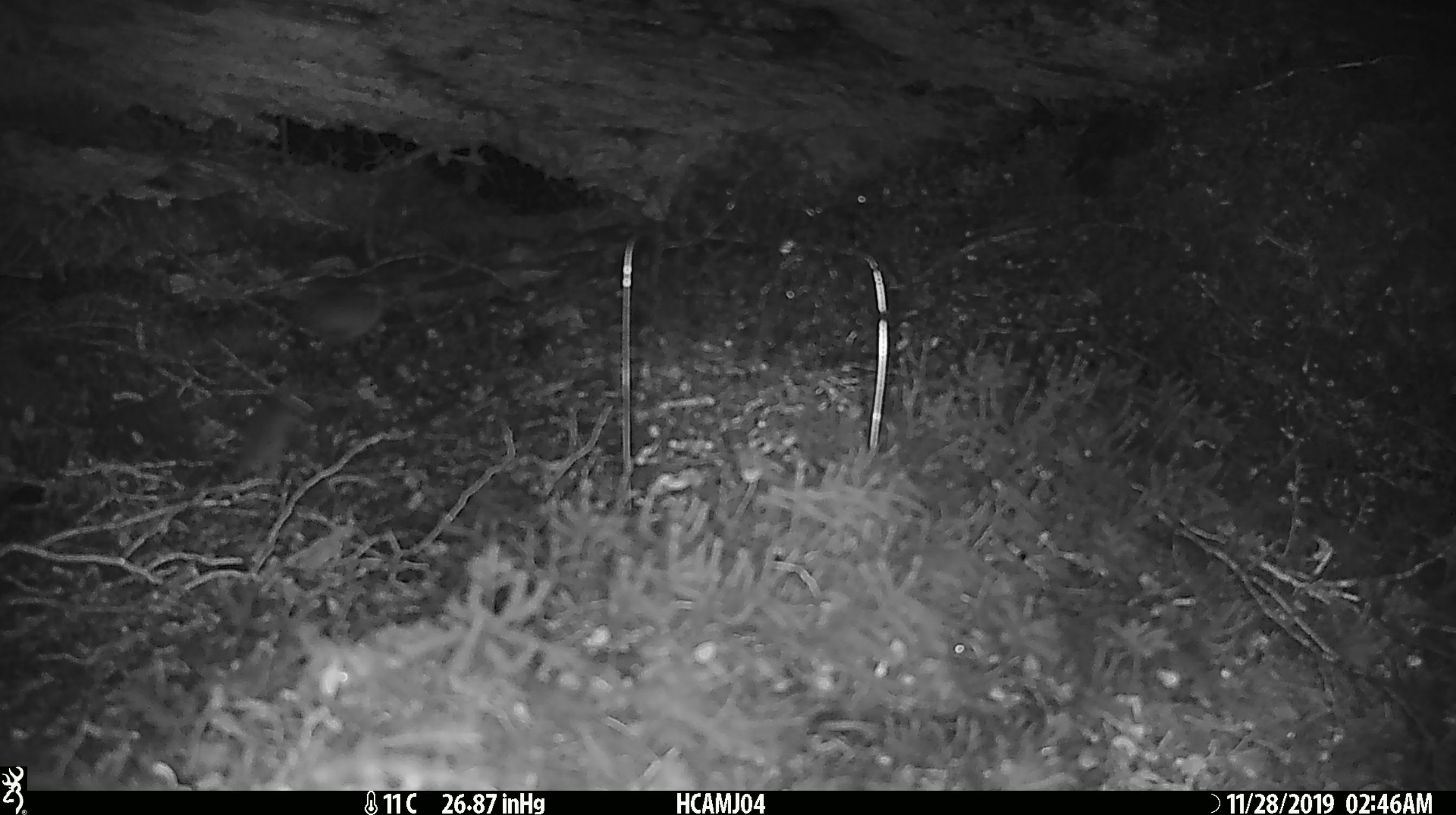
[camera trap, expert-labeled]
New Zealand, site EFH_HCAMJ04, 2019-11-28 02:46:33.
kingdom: Animalia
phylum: Chordata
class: Mammalia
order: Rodentia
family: Muridae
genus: Mus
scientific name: Mus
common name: mouse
Mouse (Mus).